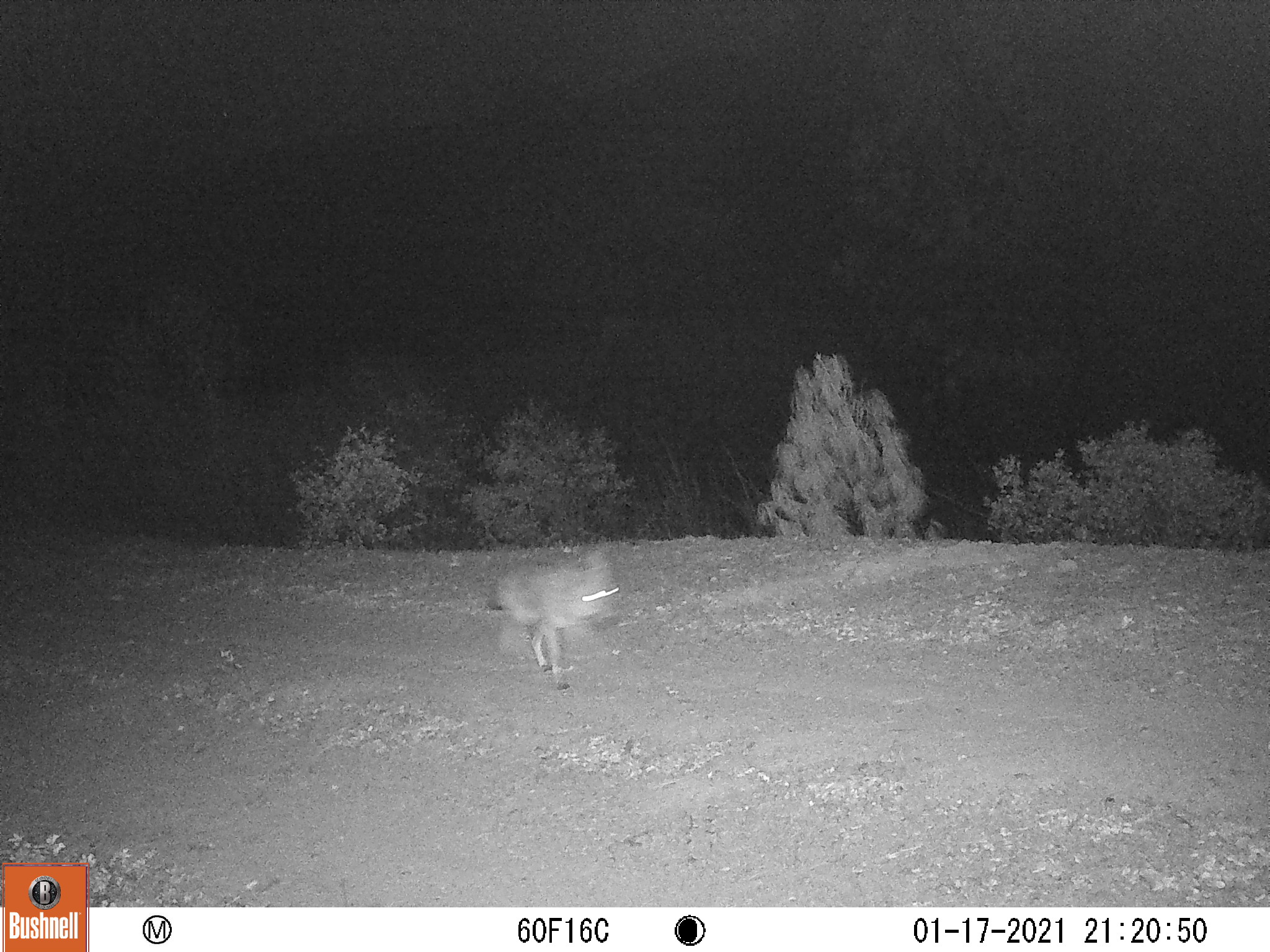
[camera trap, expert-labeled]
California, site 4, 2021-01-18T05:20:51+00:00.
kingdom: Animalia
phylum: Chordata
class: Mammalia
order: Carnivora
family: Canidae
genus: Canis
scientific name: Canis latrans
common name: coyote